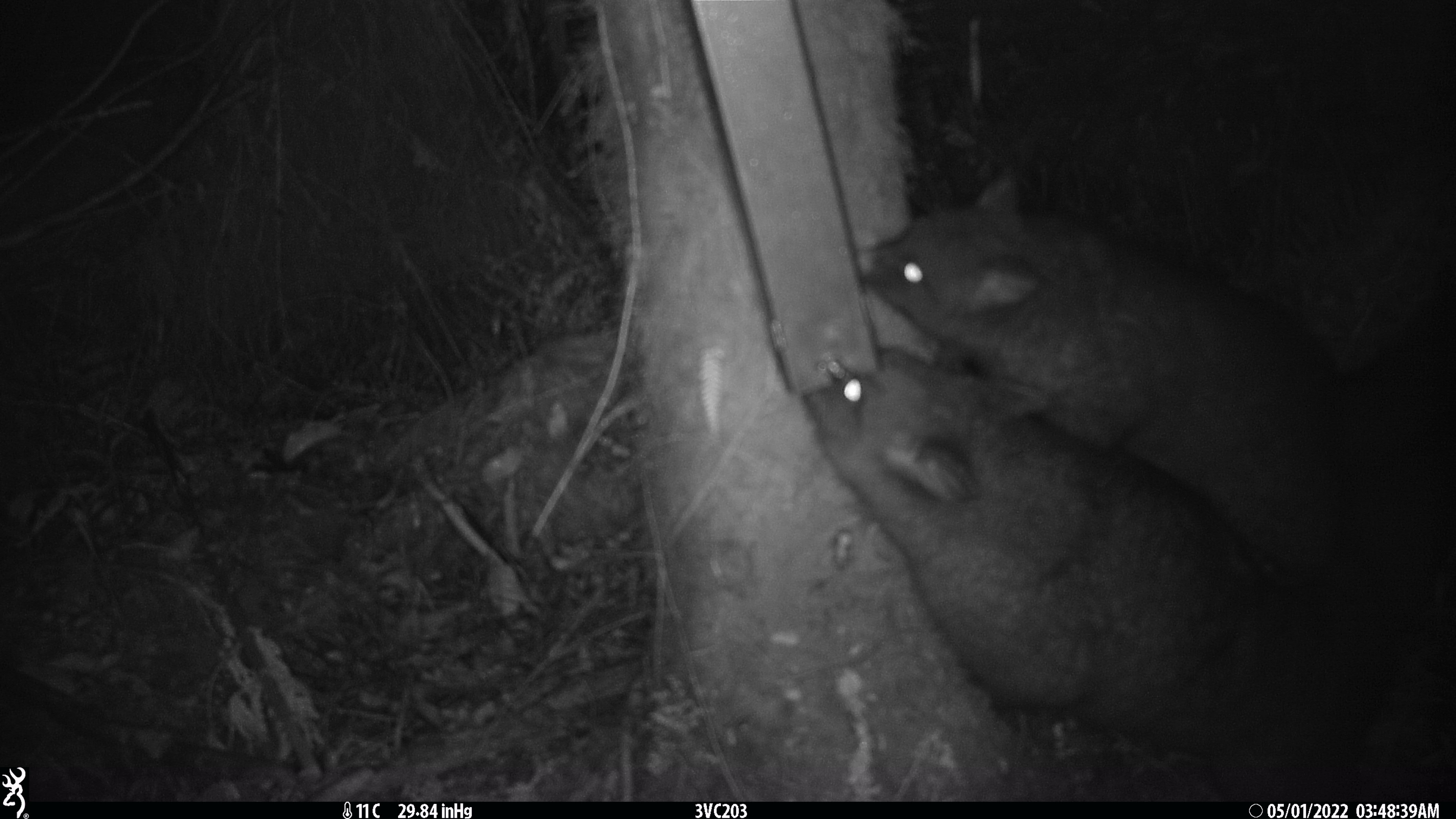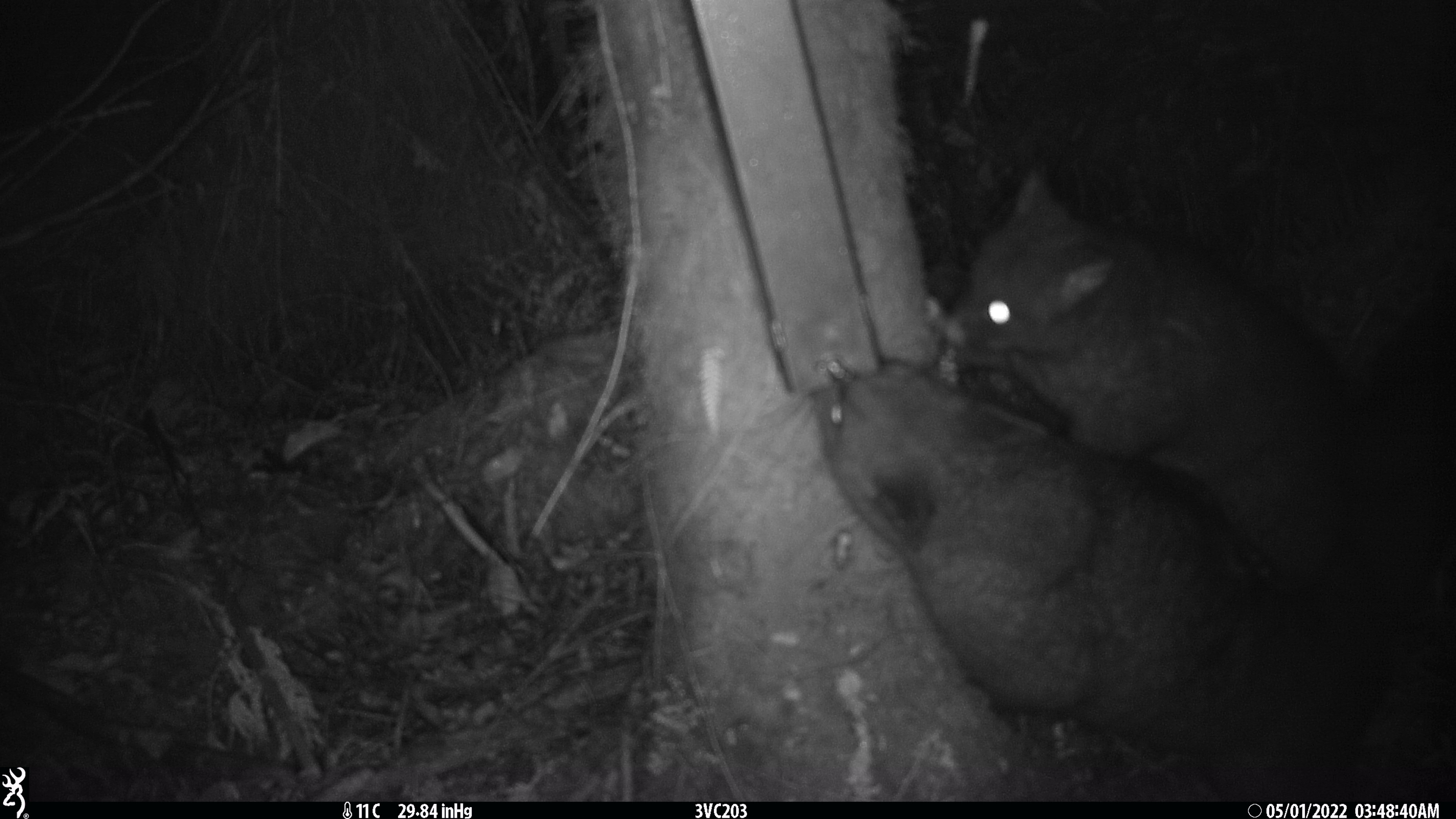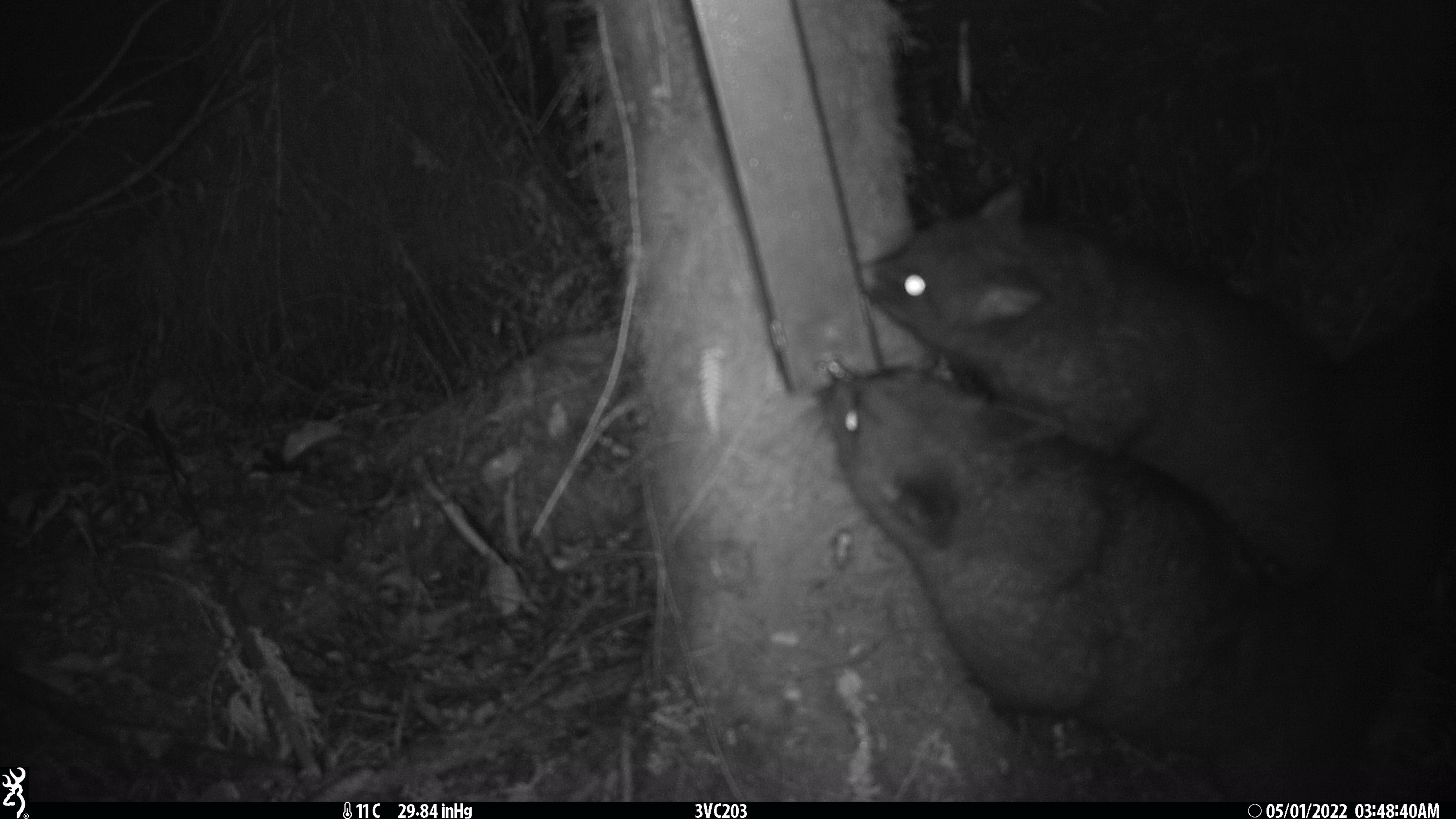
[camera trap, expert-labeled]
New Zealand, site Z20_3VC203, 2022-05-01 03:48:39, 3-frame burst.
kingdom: Animalia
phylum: Chordata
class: Mammalia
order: Diprotodontia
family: Phalangeridae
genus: Trichosurus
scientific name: Trichosurus vulpecula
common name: common brushtail possum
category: possum